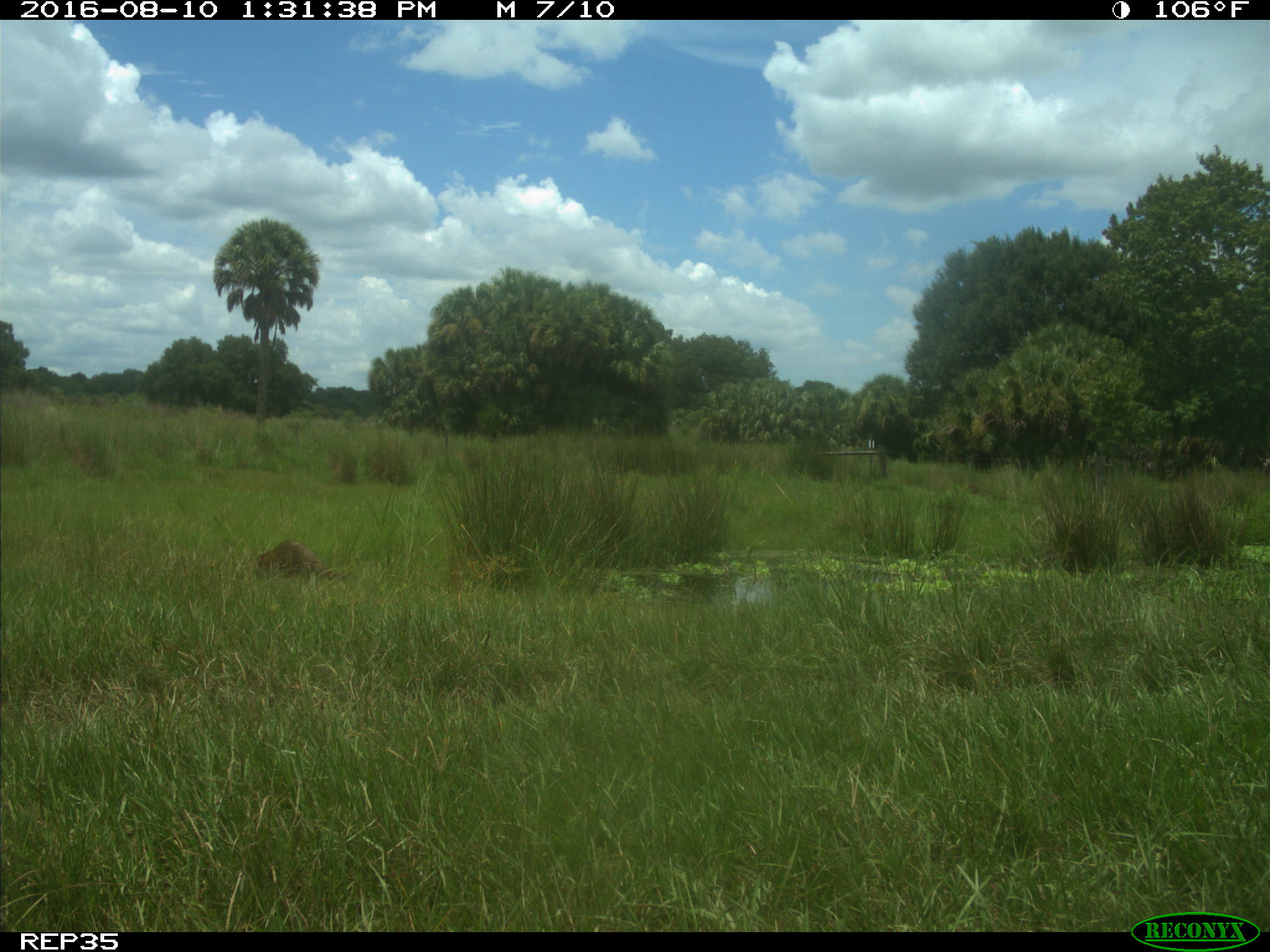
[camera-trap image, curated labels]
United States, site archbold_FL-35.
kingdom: Animalia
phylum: Chordata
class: Mammalia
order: Carnivora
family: Procyonidae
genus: Procyon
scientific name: Procyon lotor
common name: common raccoon